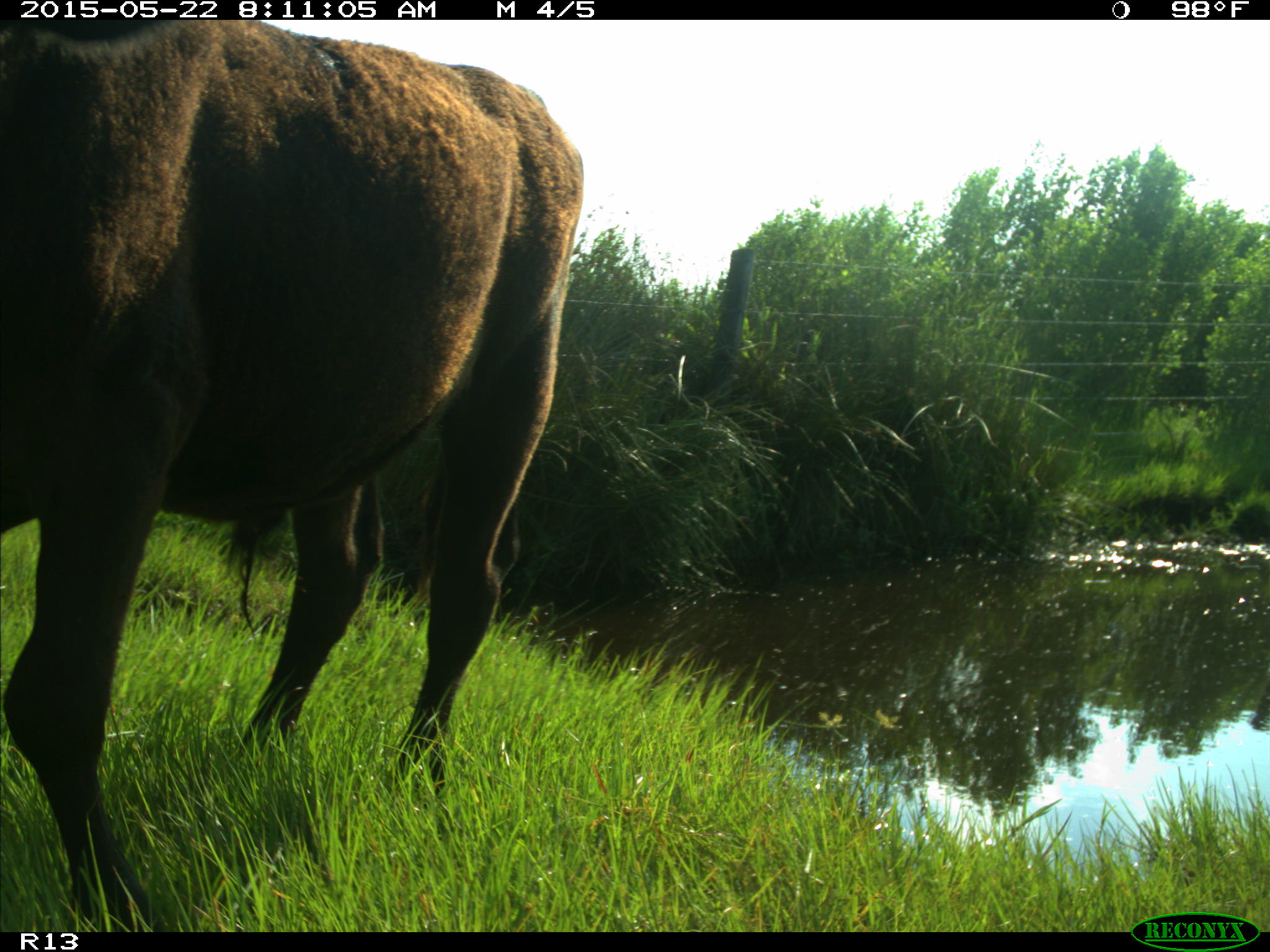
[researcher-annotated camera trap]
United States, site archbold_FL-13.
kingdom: Animalia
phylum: Chordata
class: Mammalia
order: Artiodactyla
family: Bovidae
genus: Bos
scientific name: Bos taurus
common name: domestic cow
Bos taurus (domestic cow).